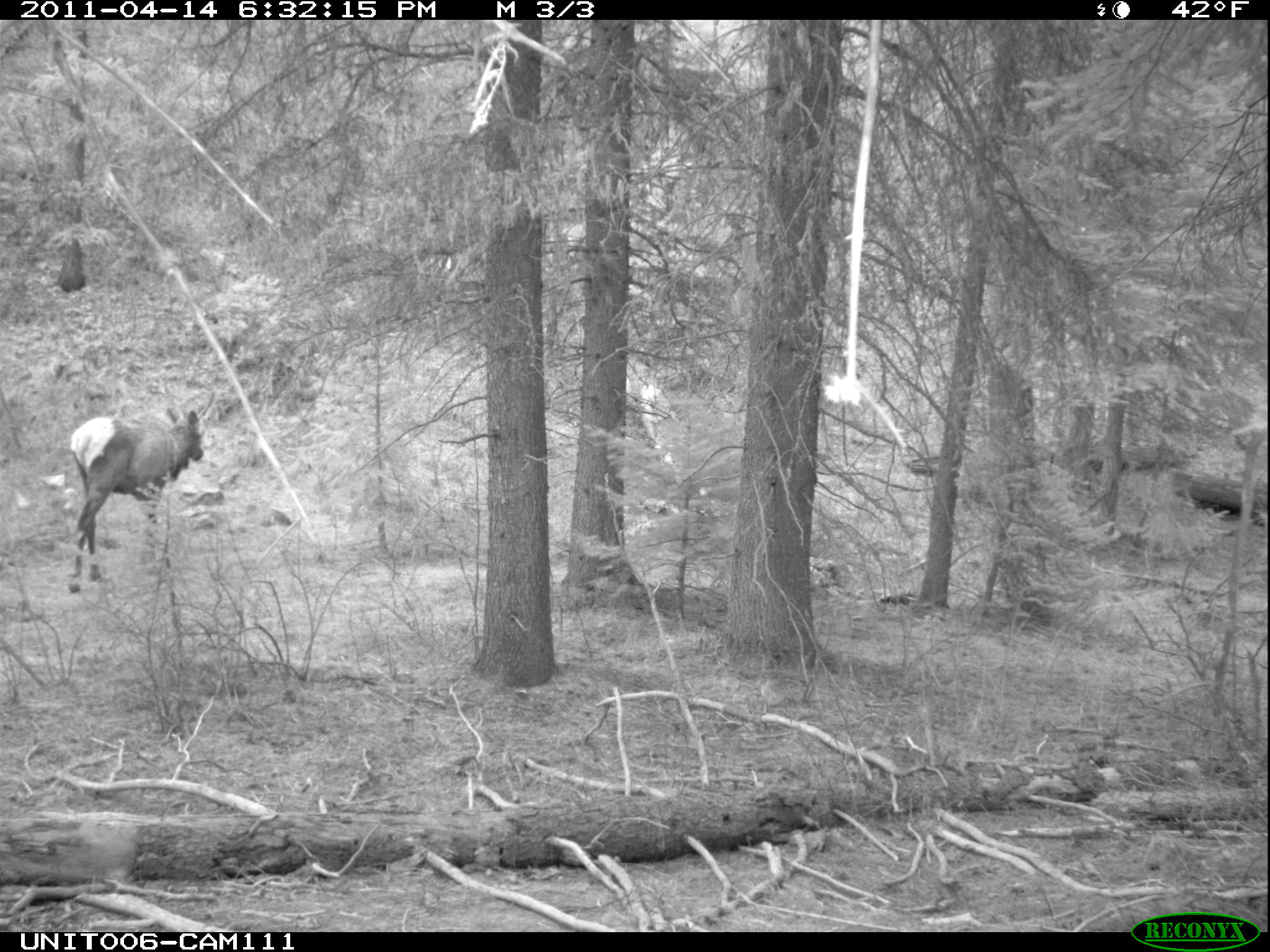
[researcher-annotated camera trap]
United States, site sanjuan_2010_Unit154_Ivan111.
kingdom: Animalia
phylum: Chordata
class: Mammalia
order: Artiodactyla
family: Cervidae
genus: Cervus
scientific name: Cervus elaphus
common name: red deer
Cervus elaphus (red deer).